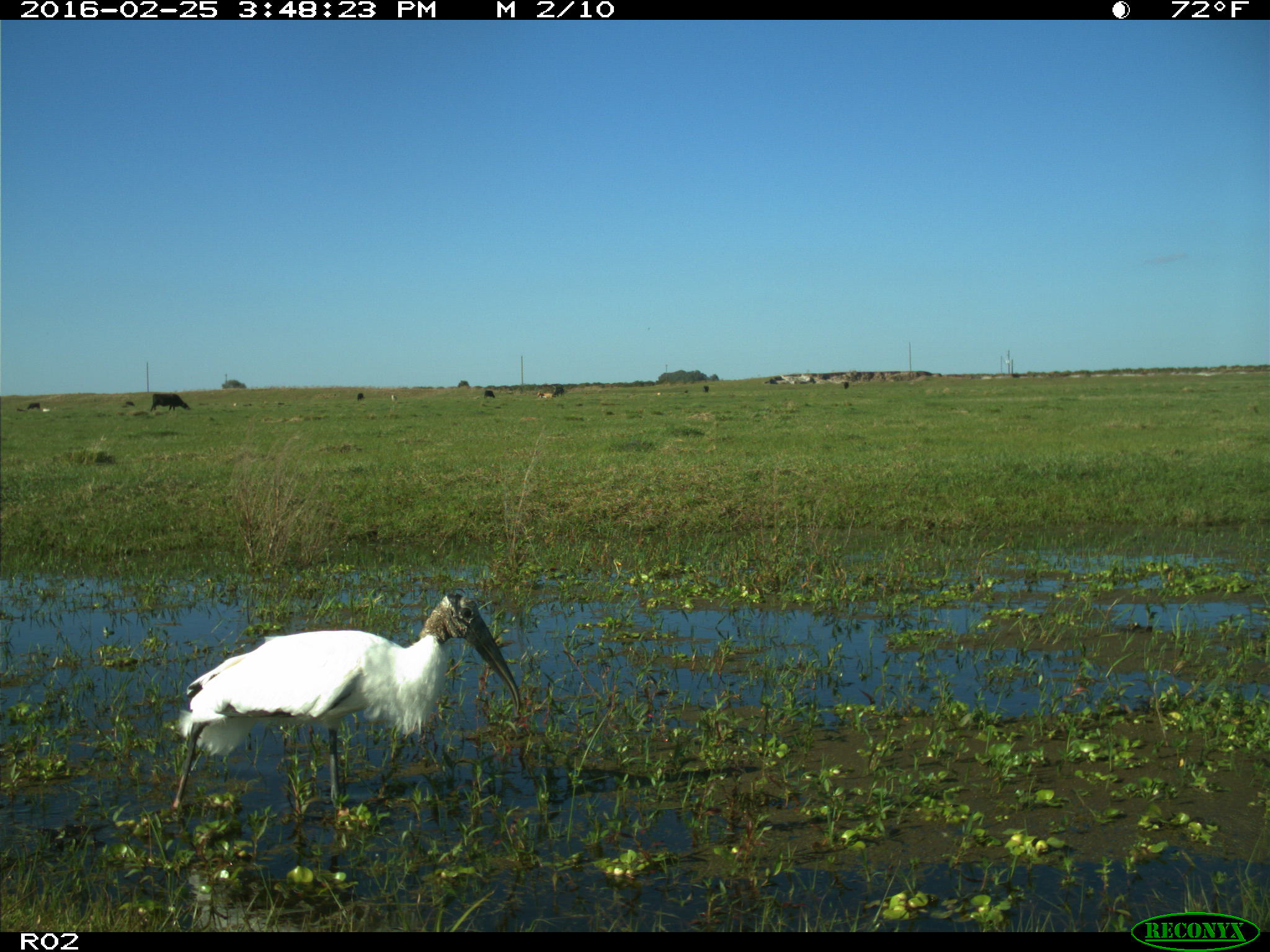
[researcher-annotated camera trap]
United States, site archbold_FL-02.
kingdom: Animalia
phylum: Chordata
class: Mammalia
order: Artiodactyla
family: Bovidae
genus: Bos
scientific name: Bos taurus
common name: domestic cow